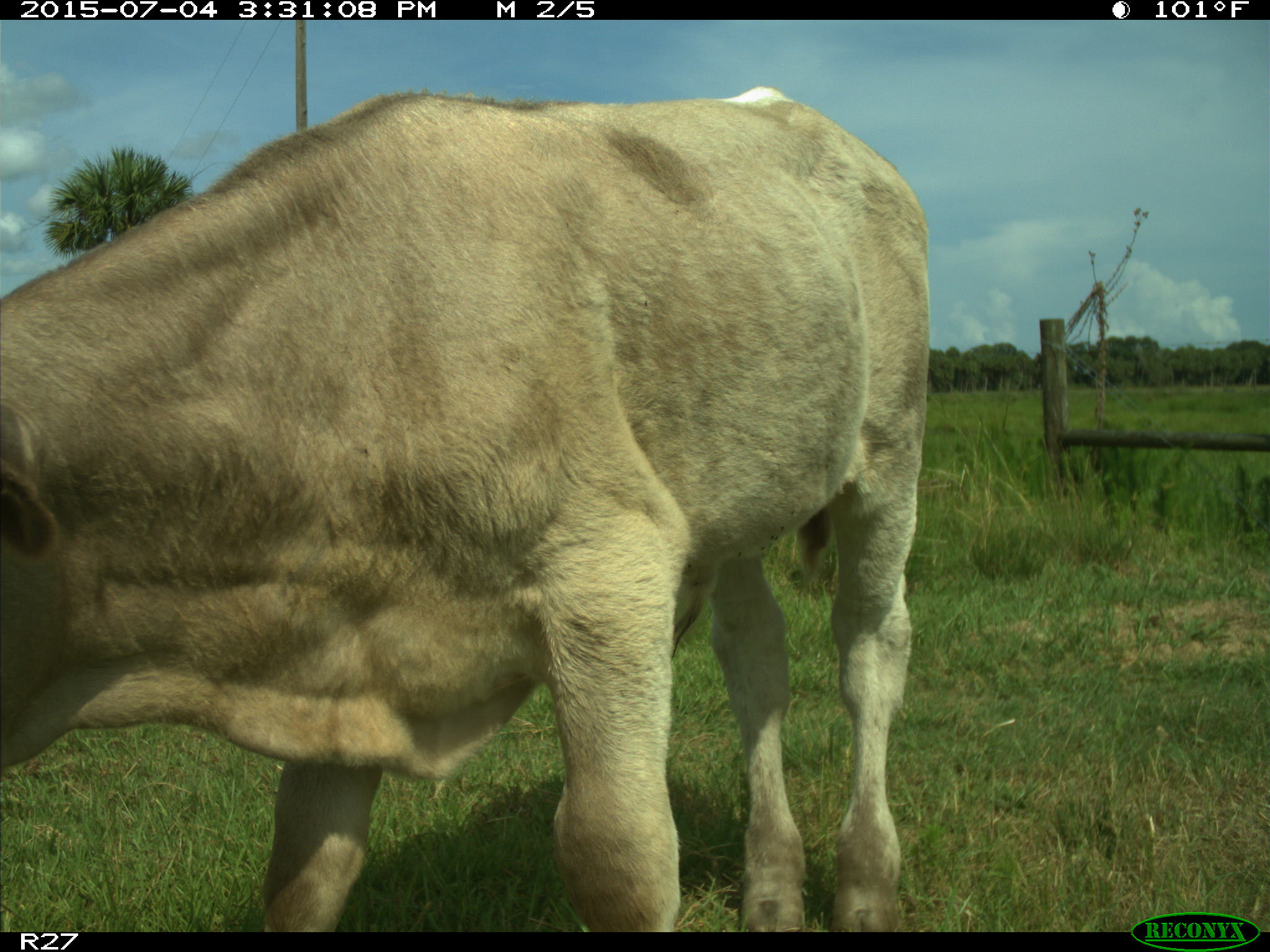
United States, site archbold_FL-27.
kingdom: Animalia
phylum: Chordata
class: Mammalia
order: Artiodactyla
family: Bovidae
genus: Bos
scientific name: Bos taurus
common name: domestic cow